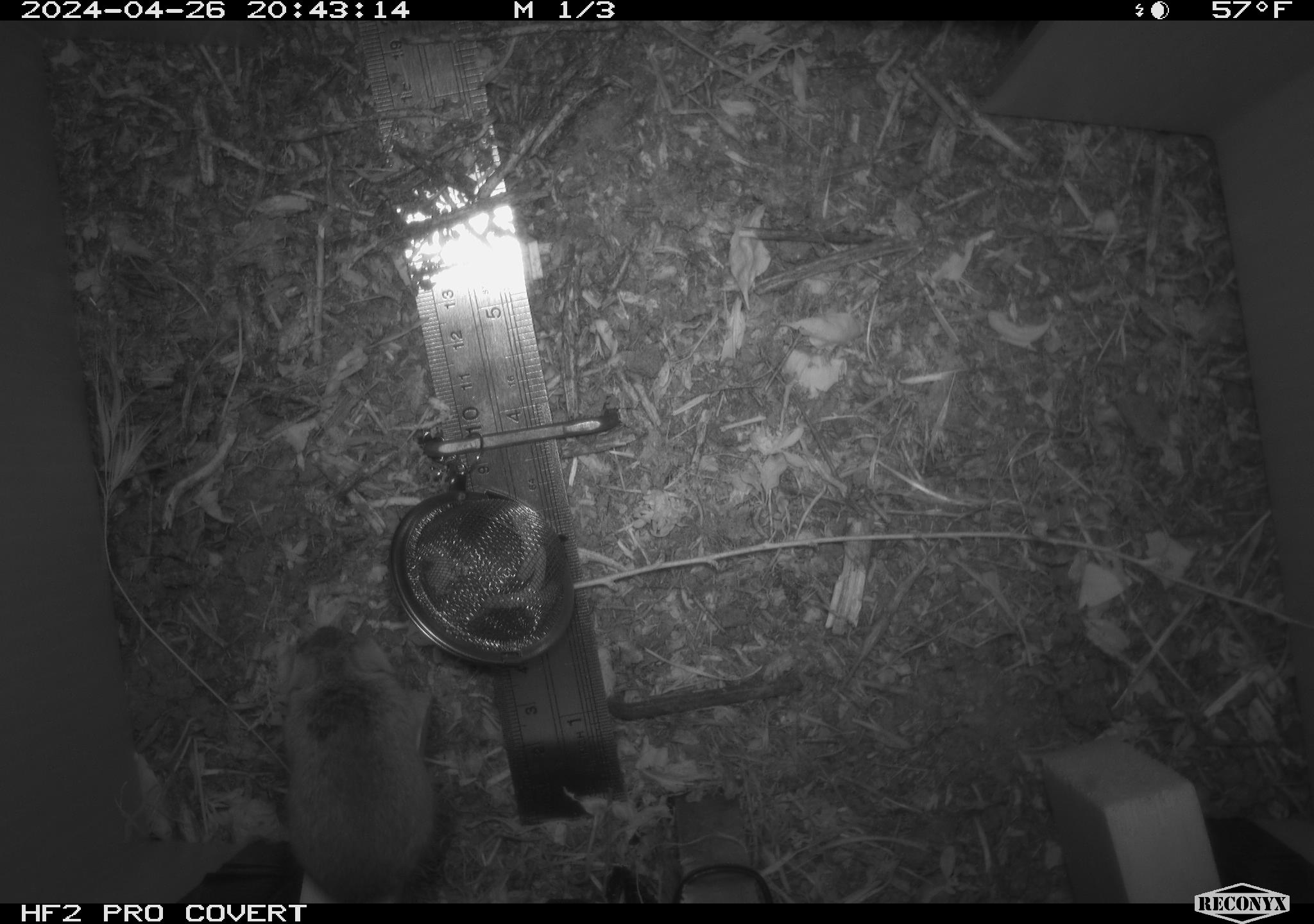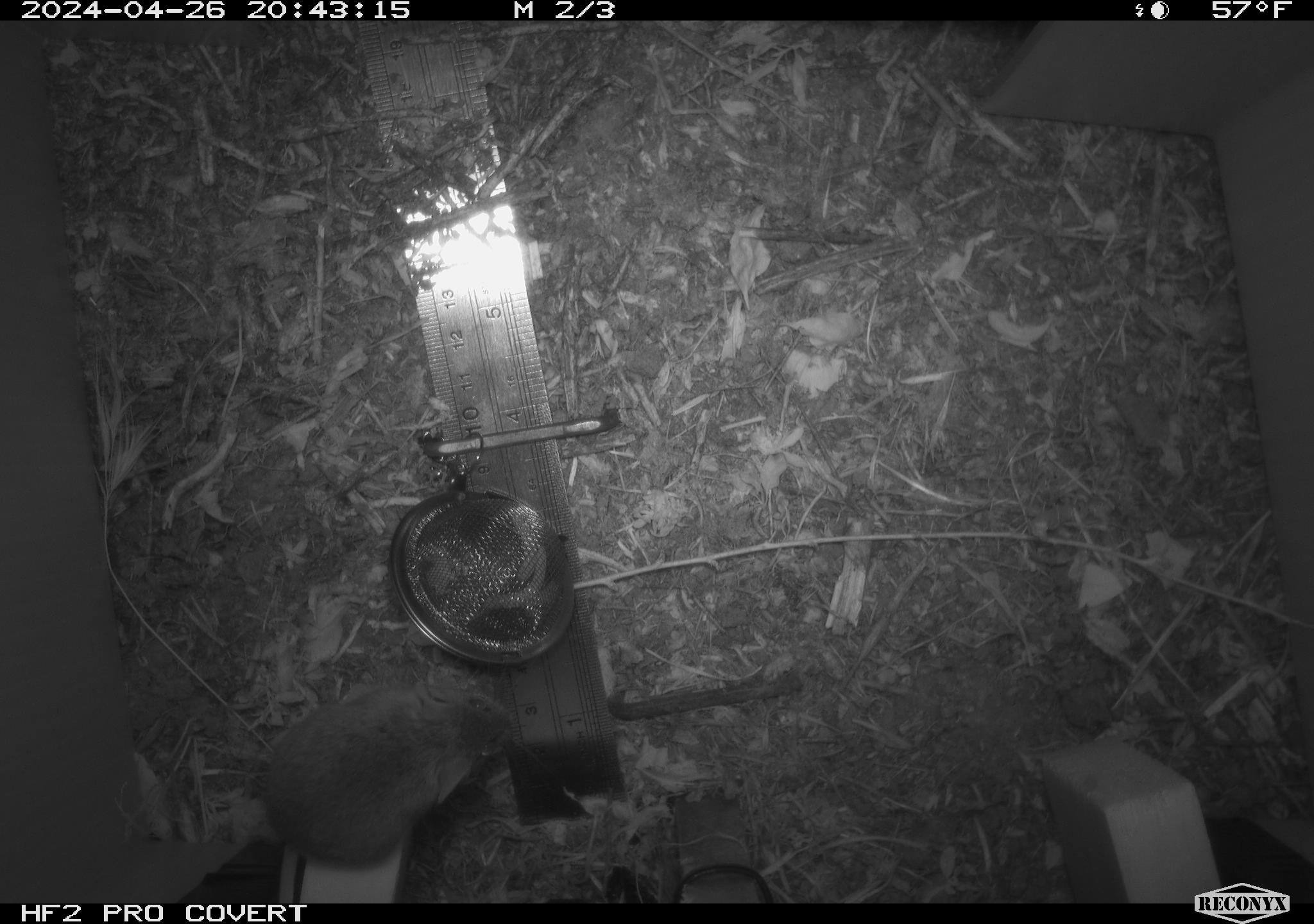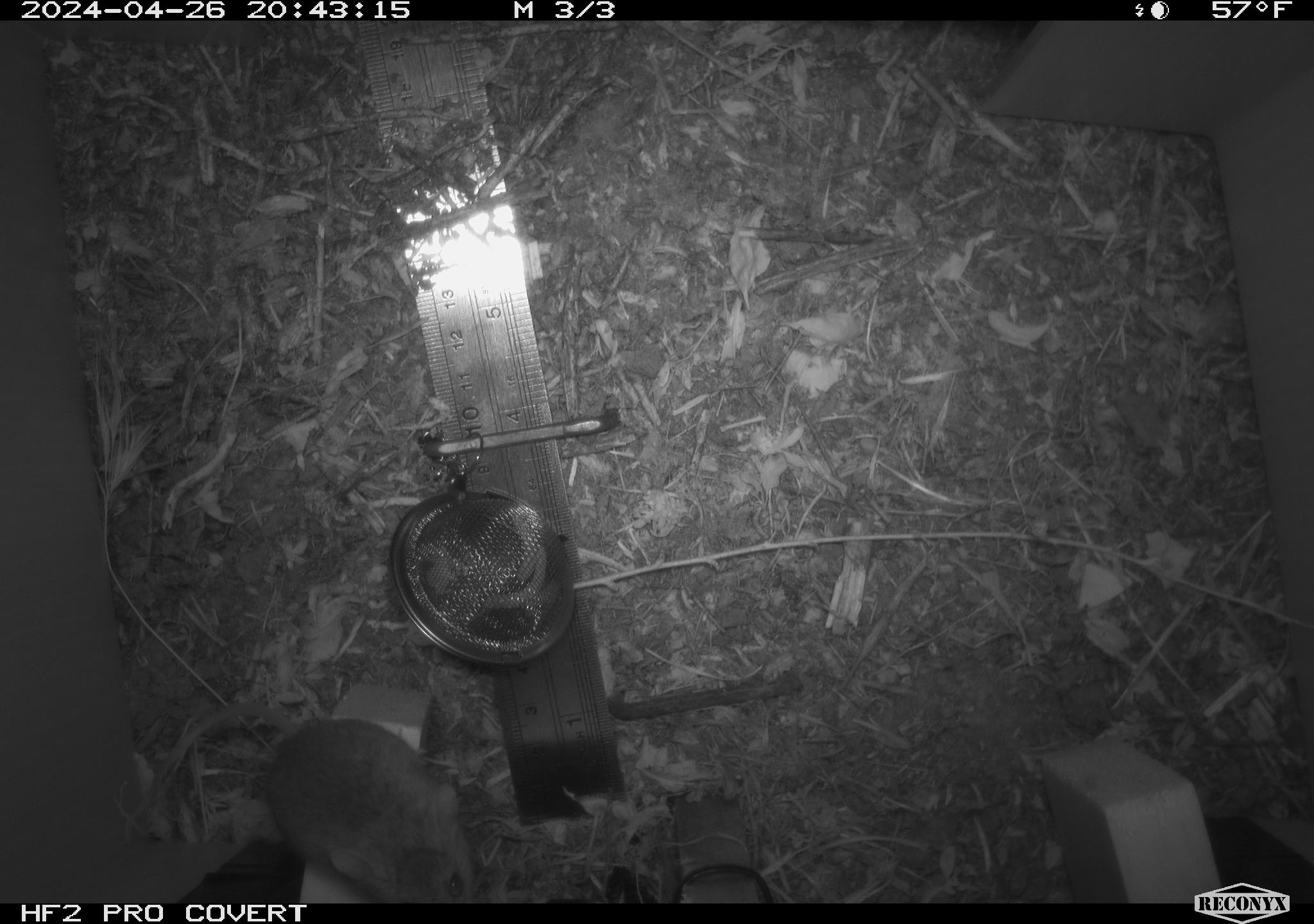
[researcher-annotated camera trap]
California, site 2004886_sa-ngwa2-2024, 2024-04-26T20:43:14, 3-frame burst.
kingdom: Animalia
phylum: Chordata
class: Mammalia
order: Rodentia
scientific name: Rodentia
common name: mouse species